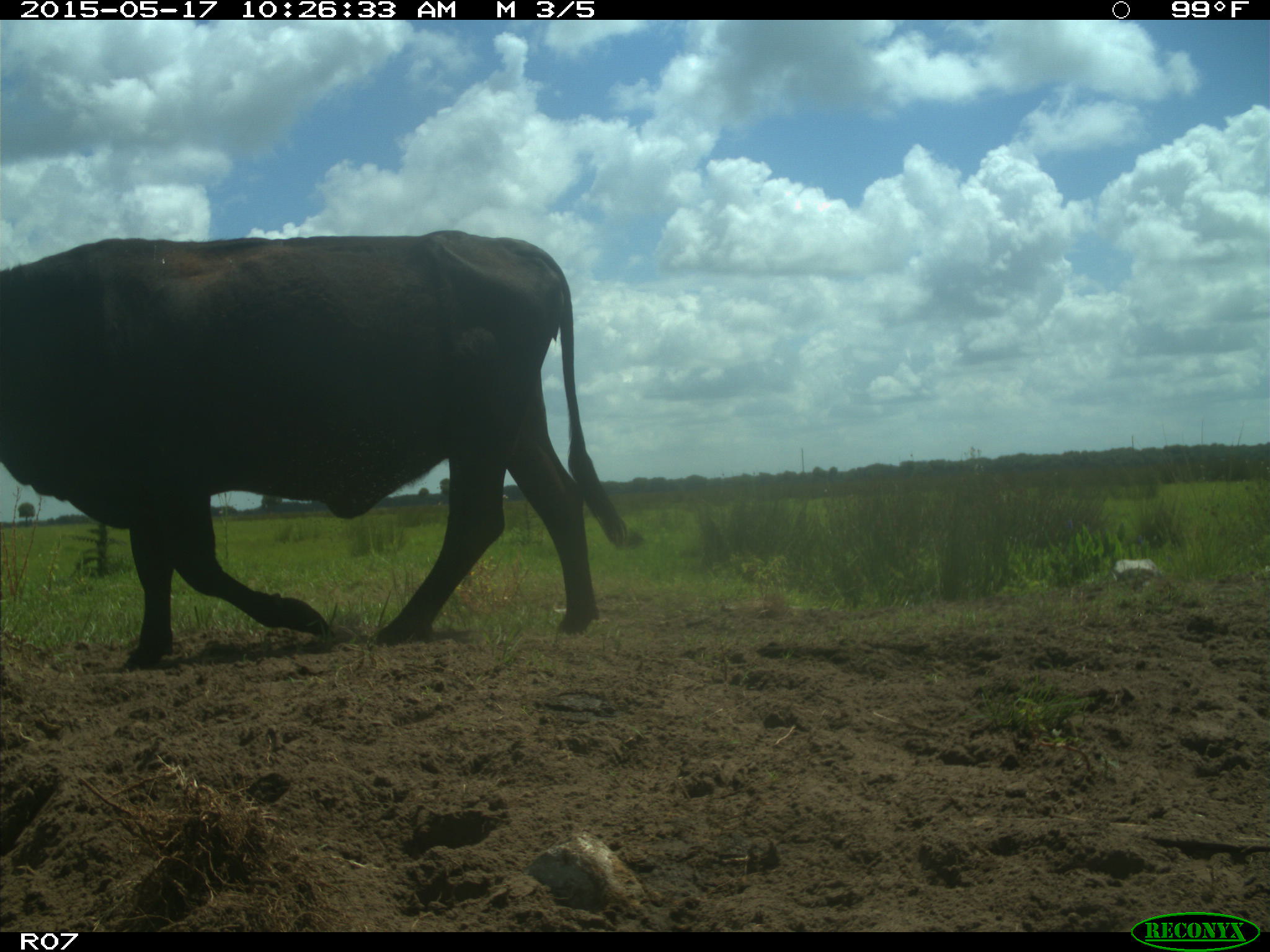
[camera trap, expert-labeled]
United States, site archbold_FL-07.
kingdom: Animalia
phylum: Chordata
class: Mammalia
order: Artiodactyla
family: Bovidae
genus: Bos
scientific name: Bos taurus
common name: domestic cow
Bos taurus (domestic cow).